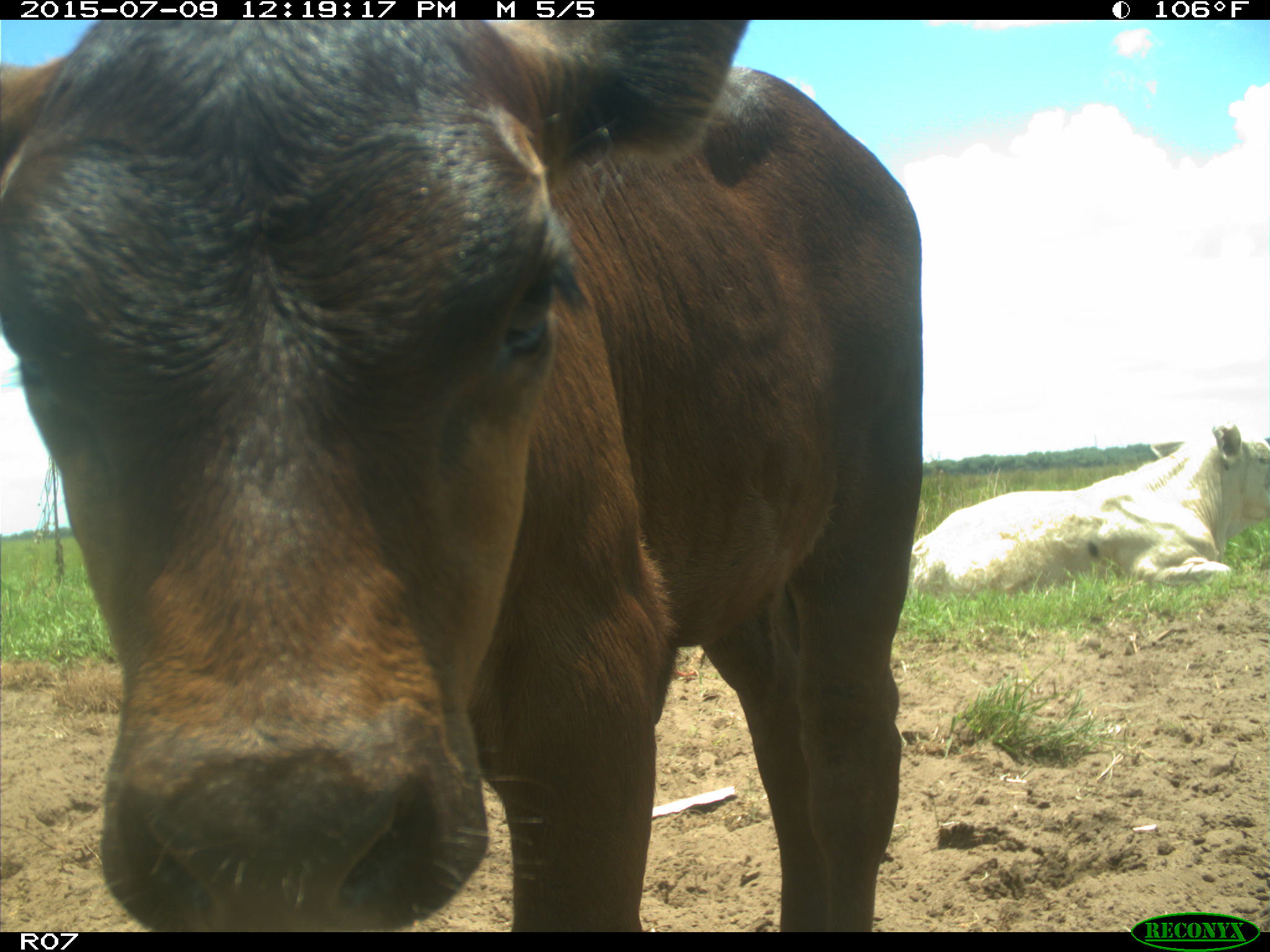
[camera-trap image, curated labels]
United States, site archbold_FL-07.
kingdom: Animalia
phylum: Chordata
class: Mammalia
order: Artiodactyla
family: Bovidae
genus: Bos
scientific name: Bos taurus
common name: domestic cow